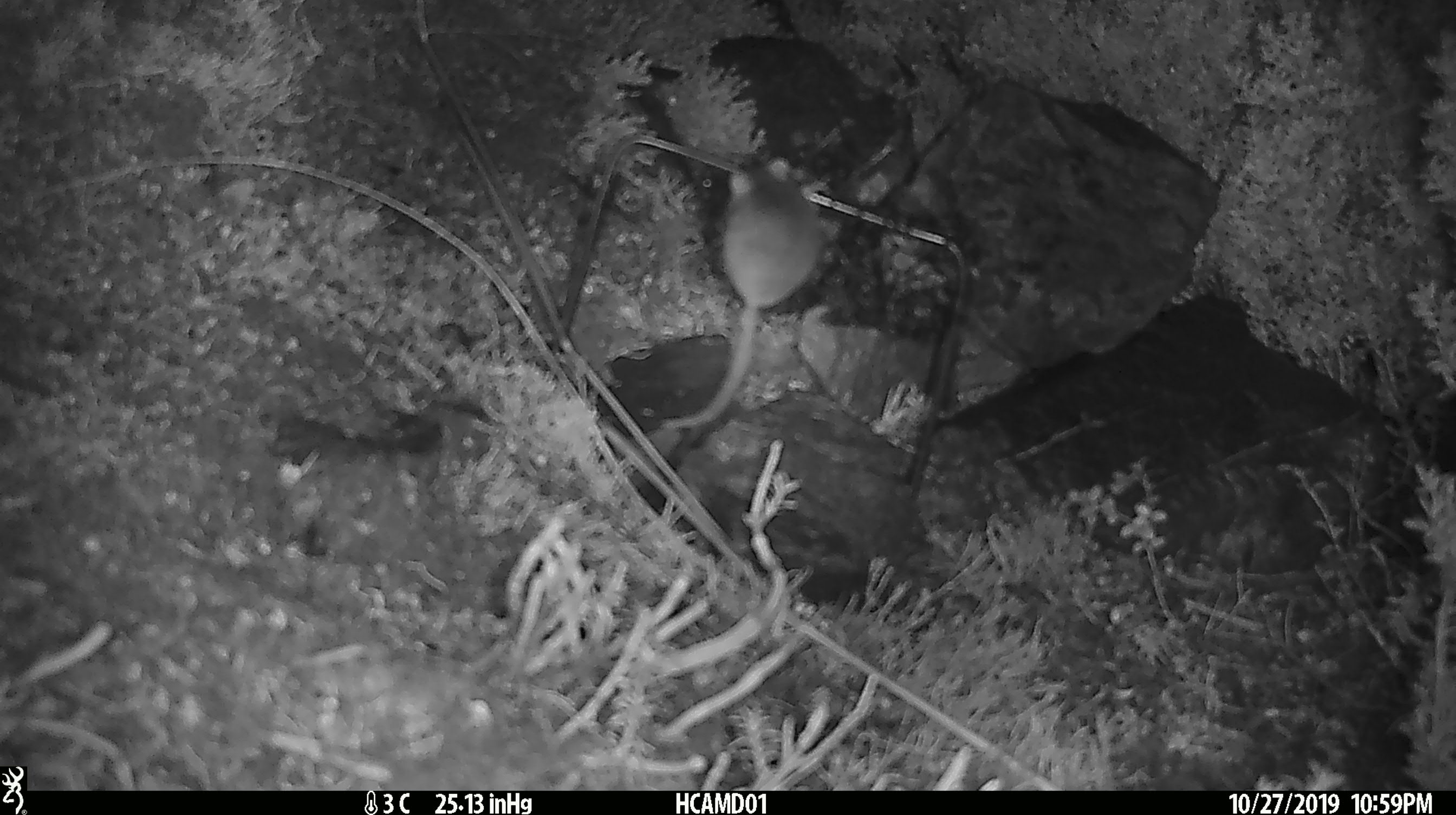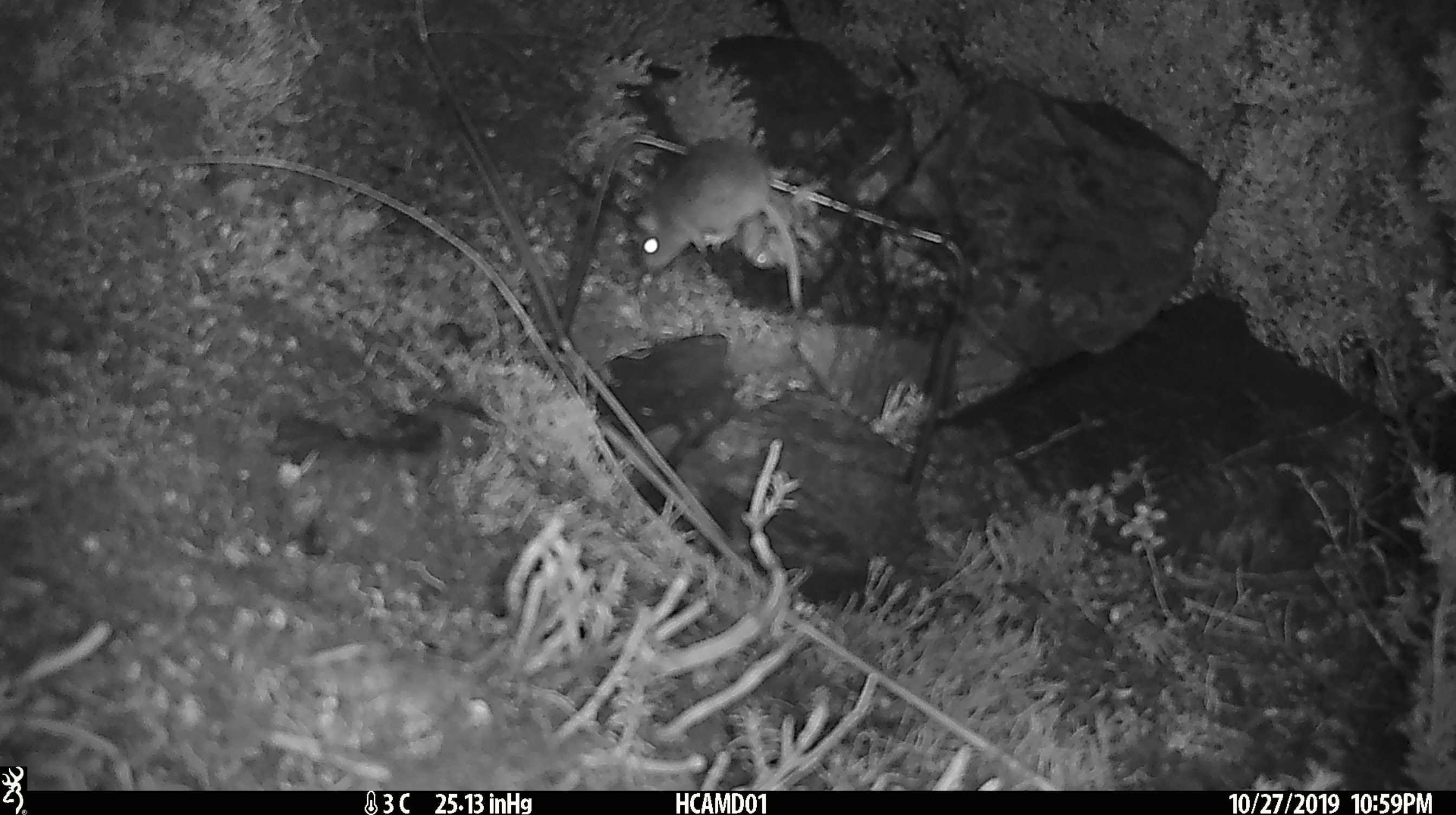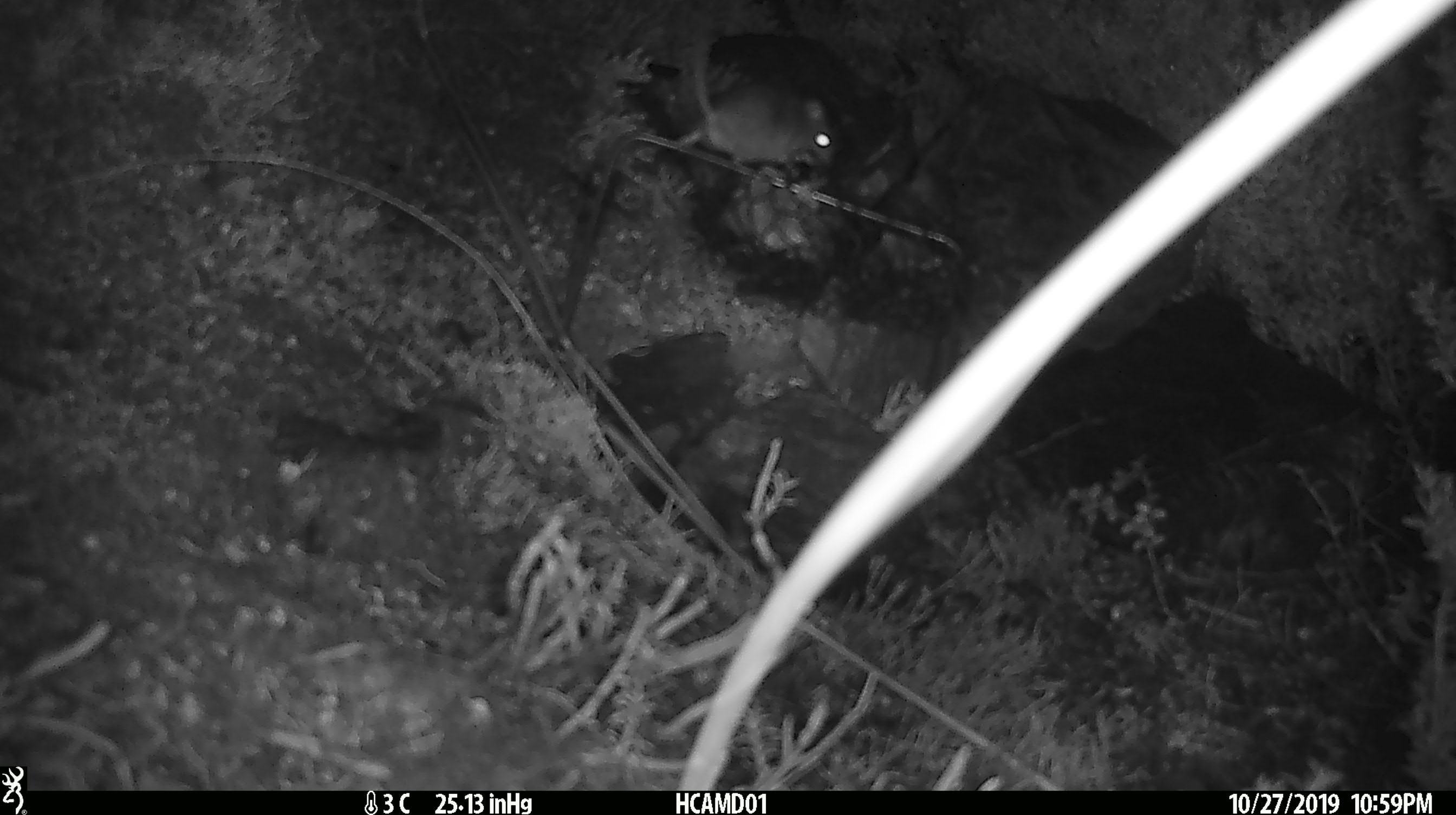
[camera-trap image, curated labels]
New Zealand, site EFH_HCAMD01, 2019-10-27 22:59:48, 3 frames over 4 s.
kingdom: Animalia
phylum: Chordata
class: Mammalia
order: Rodentia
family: Muridae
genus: Mus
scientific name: Mus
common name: mouse